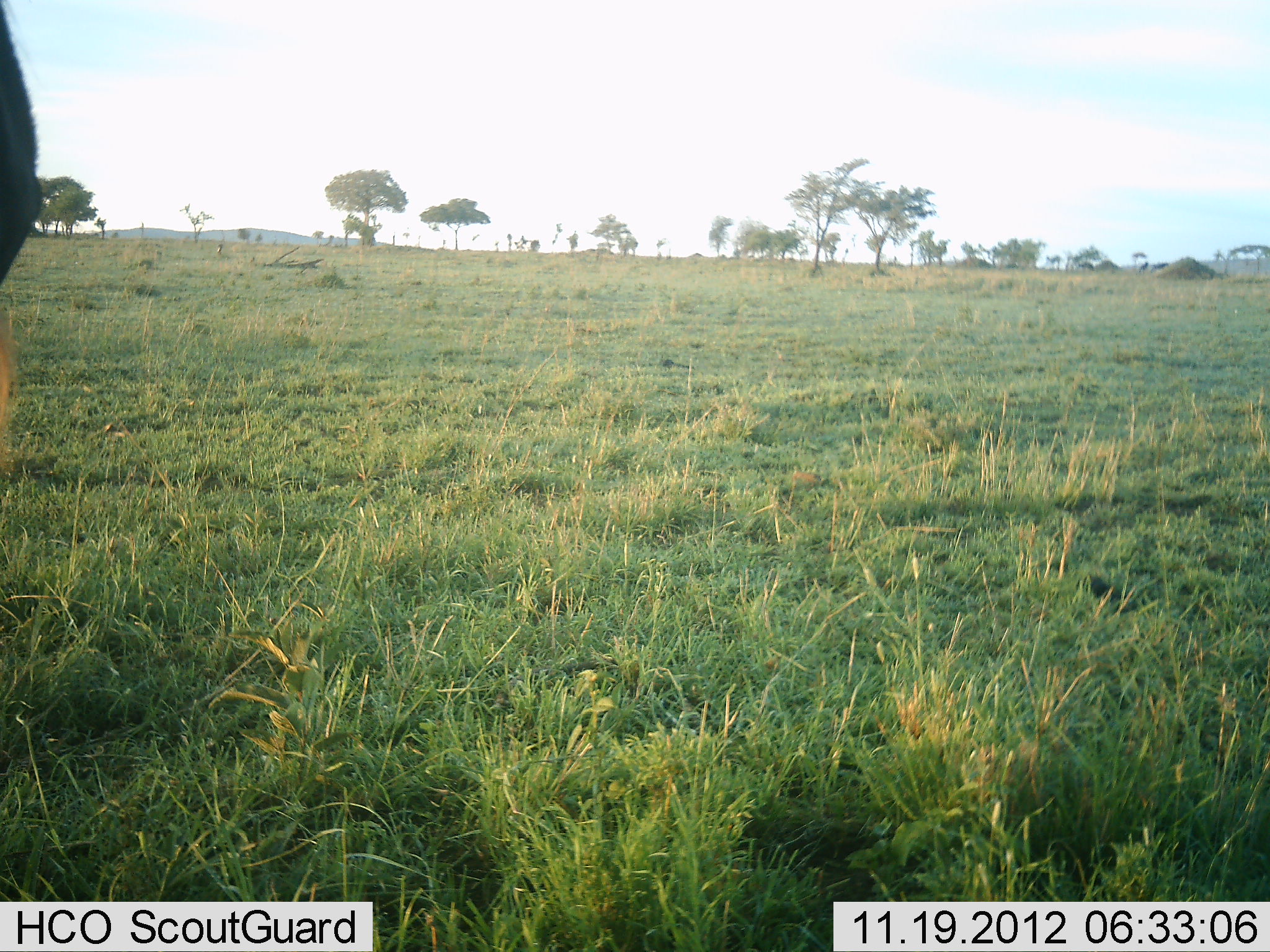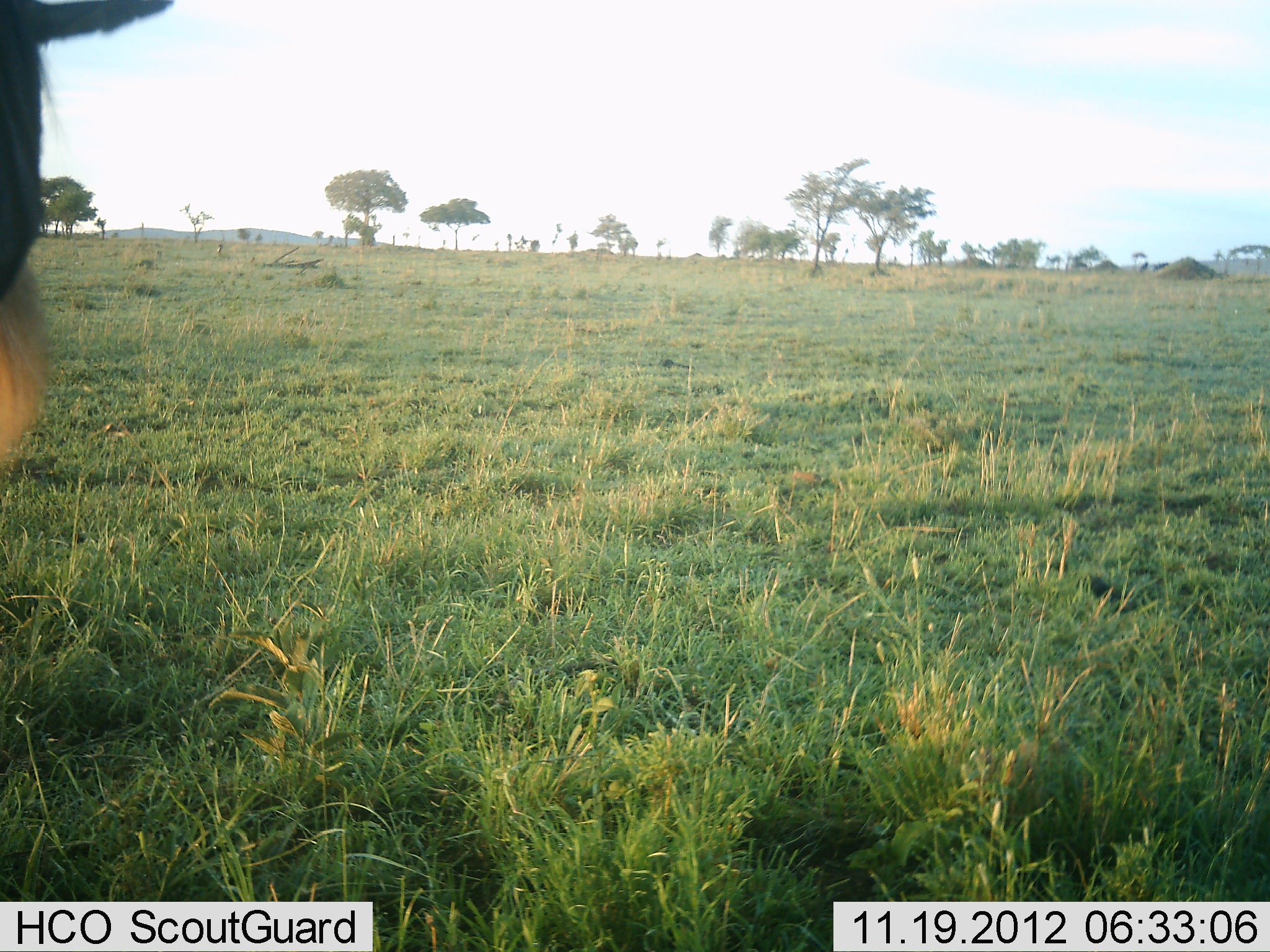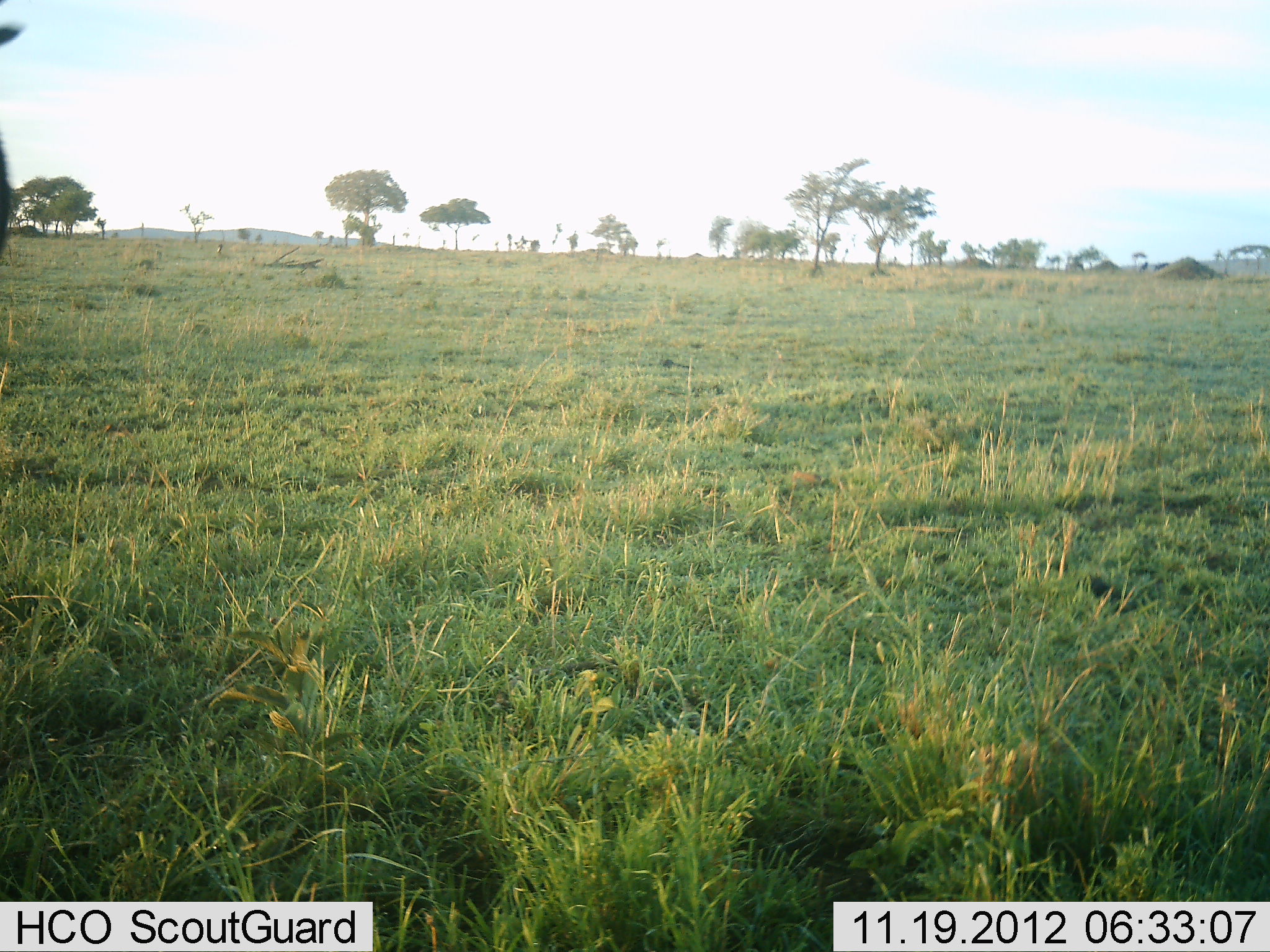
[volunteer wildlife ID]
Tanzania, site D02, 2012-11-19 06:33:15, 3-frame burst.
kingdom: Animalia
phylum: Chordata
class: Mammalia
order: Artiodactyla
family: Bovidae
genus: Connochaetes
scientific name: Connochaetes taurinus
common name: blue wildebeest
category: wildebeest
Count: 2.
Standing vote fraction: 90%.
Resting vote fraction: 0%.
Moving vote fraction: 70%.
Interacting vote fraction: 0%.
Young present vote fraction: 0%.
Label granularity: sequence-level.